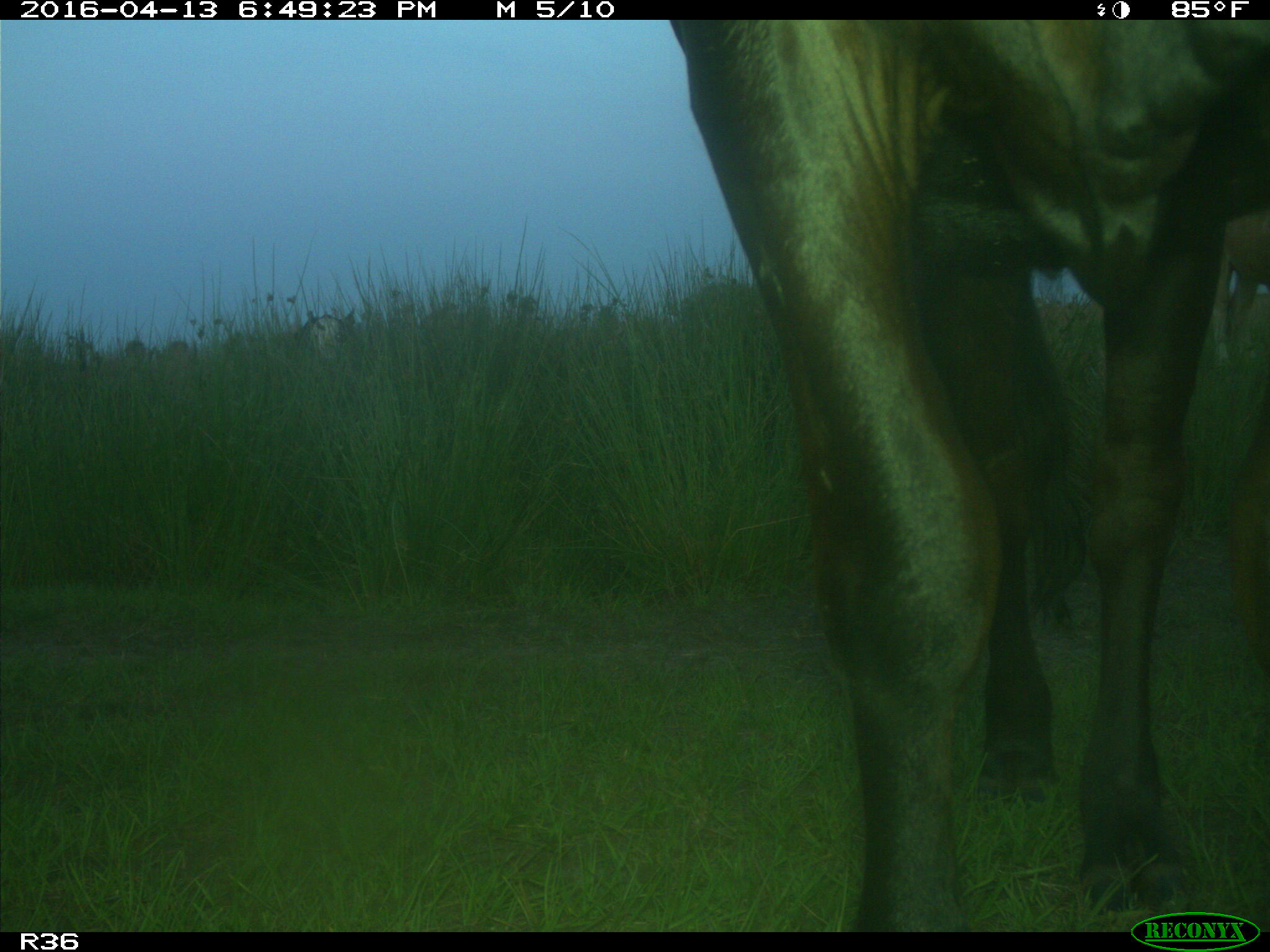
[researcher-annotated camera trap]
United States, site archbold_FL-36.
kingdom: Animalia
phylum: Chordata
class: Mammalia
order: Artiodactyla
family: Bovidae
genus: Bos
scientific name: Bos taurus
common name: domestic cow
Bos taurus (domestic cow).